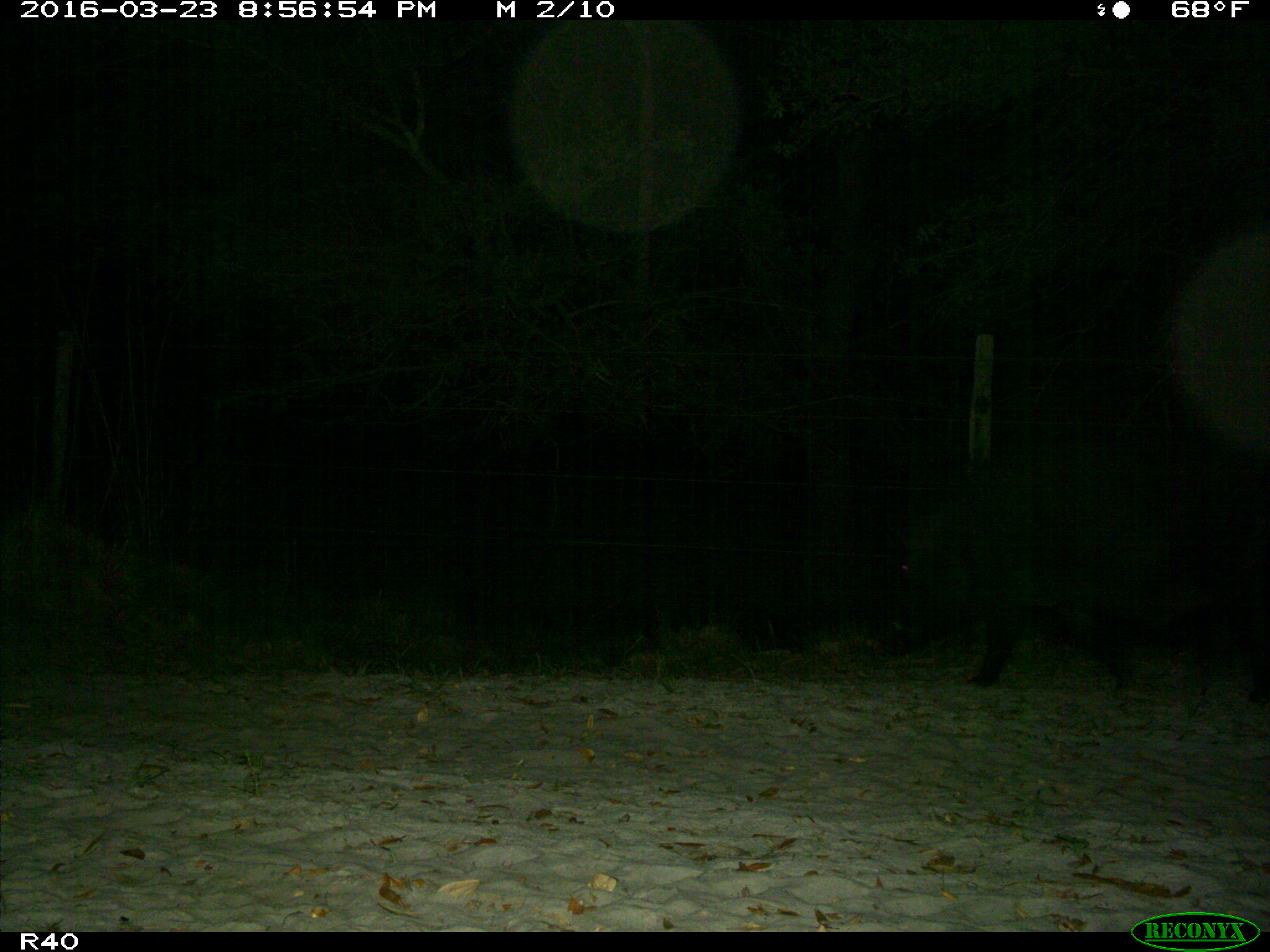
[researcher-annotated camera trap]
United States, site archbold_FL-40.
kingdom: Animalia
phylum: Chordata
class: Mammalia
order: Artiodactyla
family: Suidae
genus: Sus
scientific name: Sus scrofa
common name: wild boar